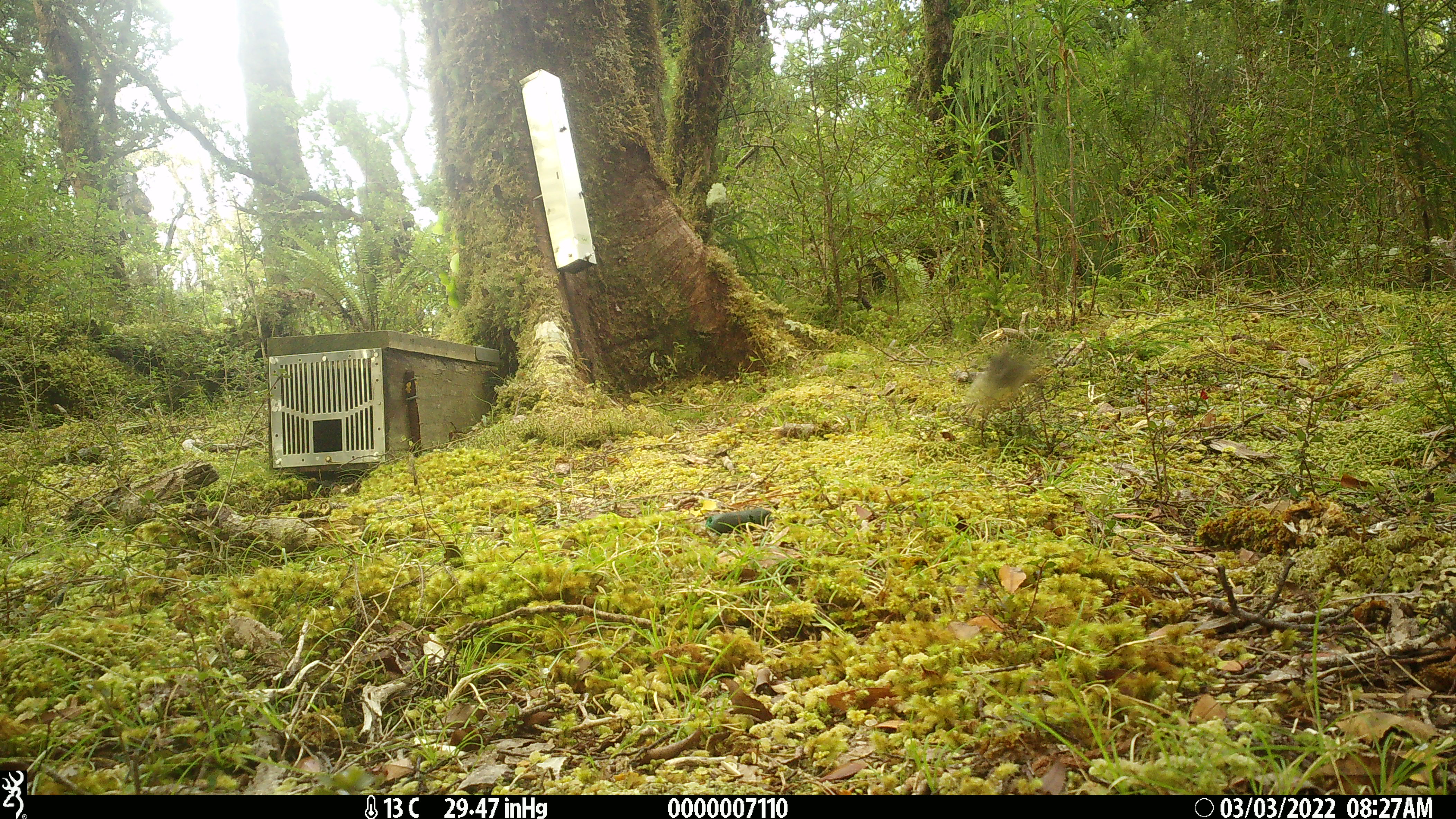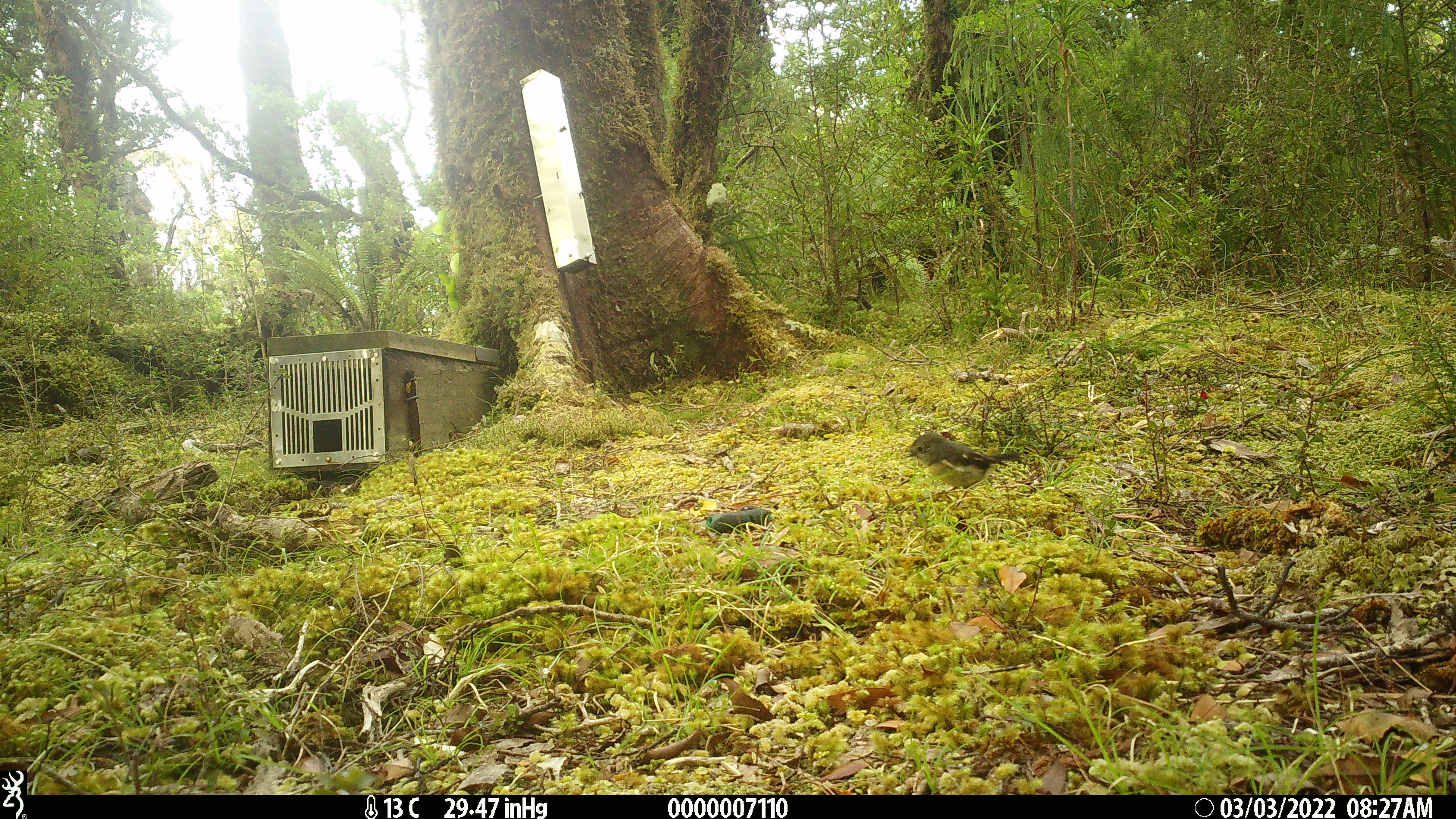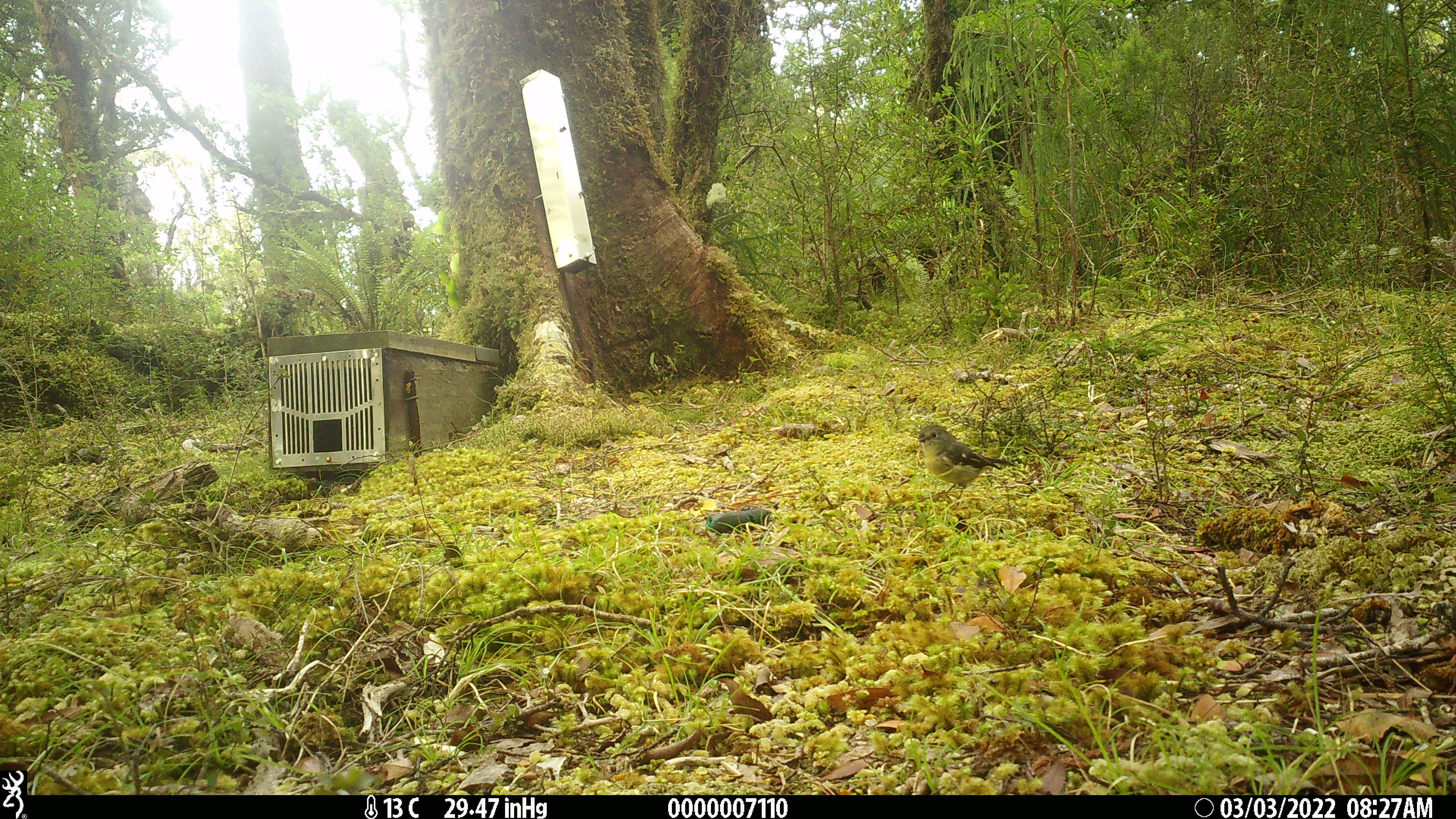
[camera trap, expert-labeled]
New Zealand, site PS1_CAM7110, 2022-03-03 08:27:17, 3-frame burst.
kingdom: Animalia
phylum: Chordata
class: Aves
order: Passeriformes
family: Petroicidae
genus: Petroica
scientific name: Petroica macrocephala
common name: tomtit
Tomtit (Petroica macrocephala).